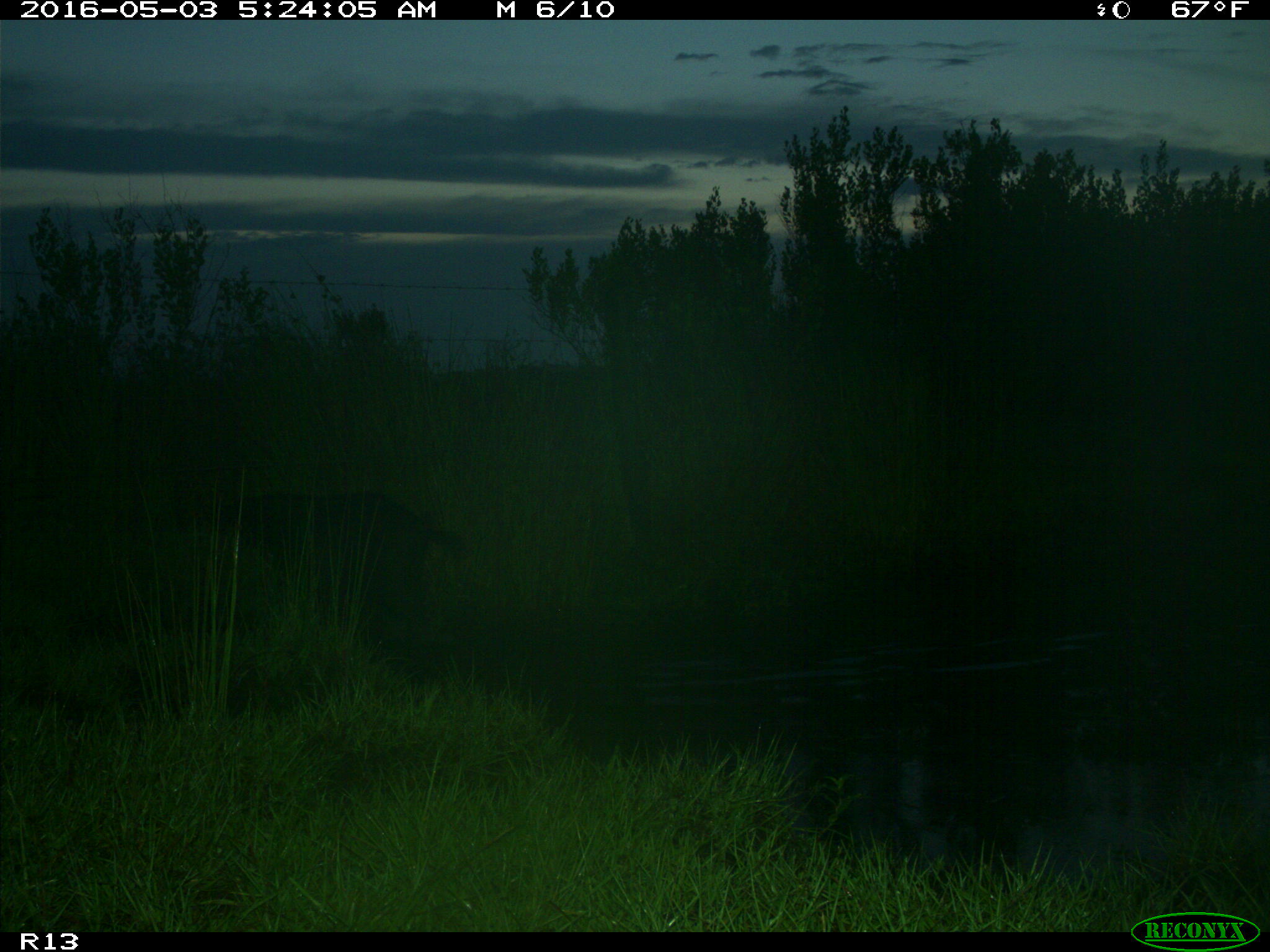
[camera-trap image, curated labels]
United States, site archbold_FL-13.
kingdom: Animalia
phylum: Chordata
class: Mammalia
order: Artiodactyla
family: Suidae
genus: Sus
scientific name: Sus scrofa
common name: wild boar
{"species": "Sus scrofa (wild boar)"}